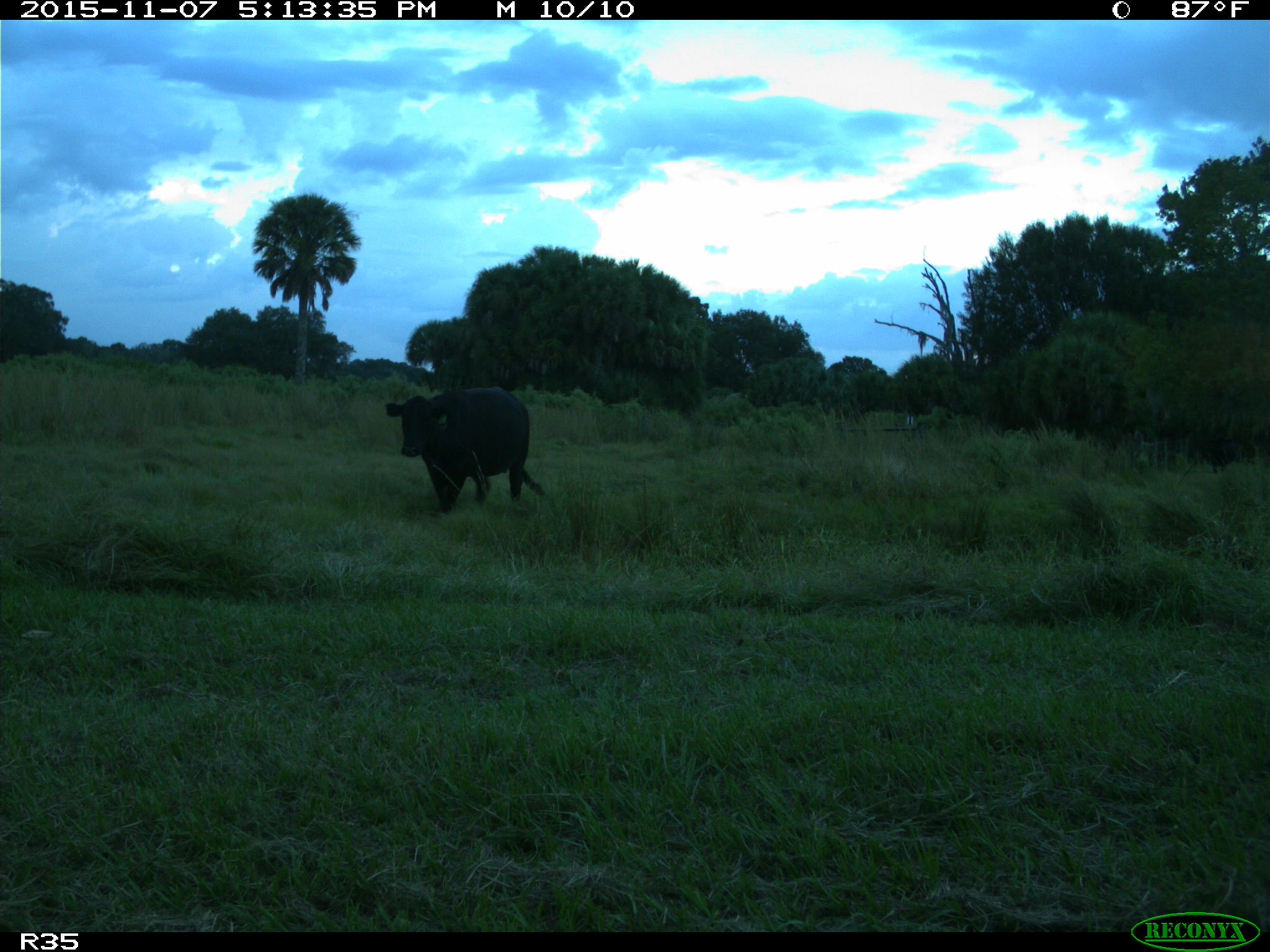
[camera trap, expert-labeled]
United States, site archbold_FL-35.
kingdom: Animalia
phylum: Chordata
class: Mammalia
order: Artiodactyla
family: Bovidae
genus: Bos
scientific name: Bos taurus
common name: domestic cow